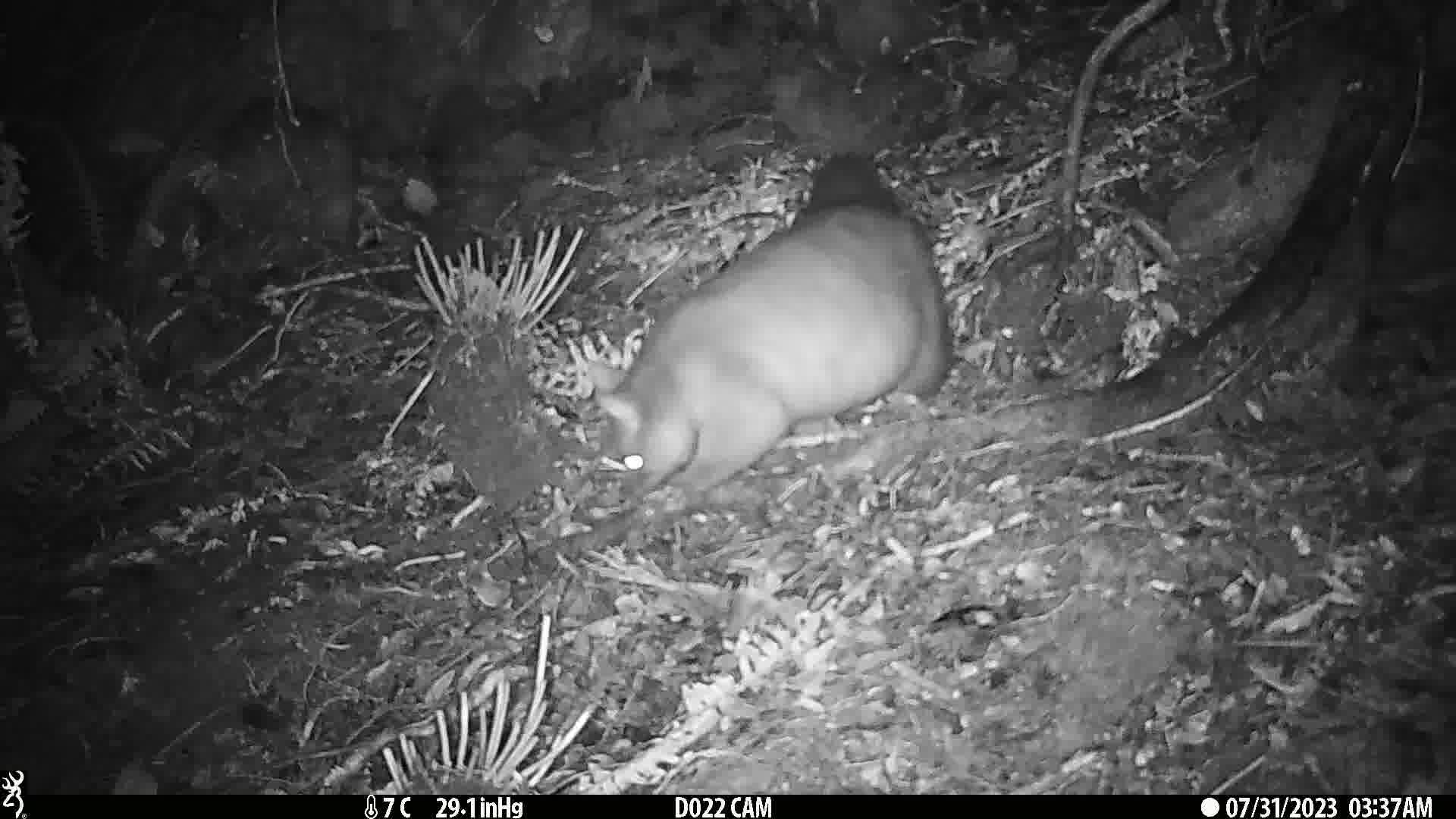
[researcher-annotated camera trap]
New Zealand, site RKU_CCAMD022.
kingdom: Animalia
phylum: Chordata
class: Mammalia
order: Diprotodontia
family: Phalangeridae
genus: Trichosurus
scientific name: Trichosurus vulpecula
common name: common brushtail possum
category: possum